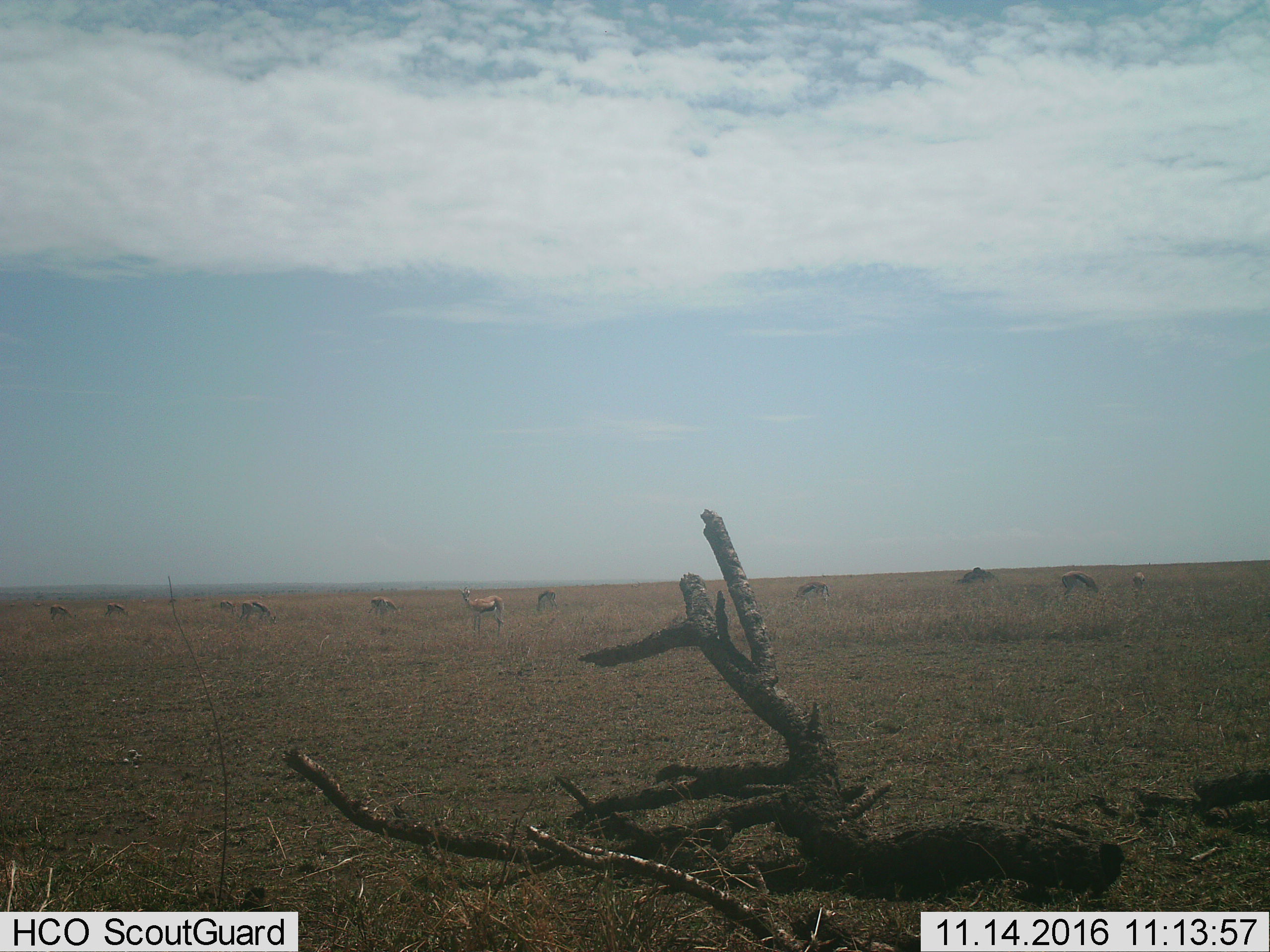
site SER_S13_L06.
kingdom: Animalia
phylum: Chordata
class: Mammalia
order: Artiodactyla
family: Bovidae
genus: Eudorcas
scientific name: Eudorcas thomsonii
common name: thomson's gazelle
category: gazellethomsons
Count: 10.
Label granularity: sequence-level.